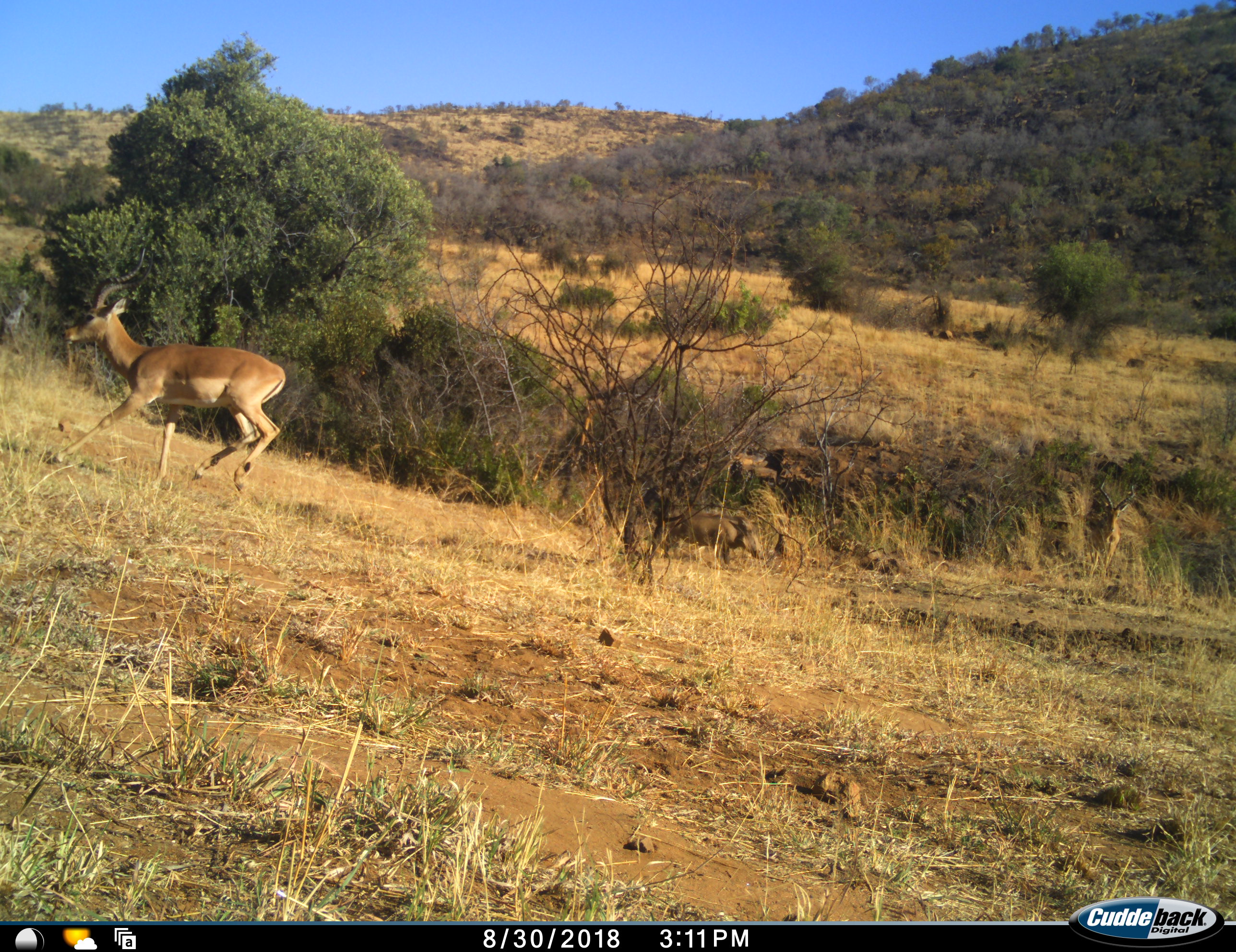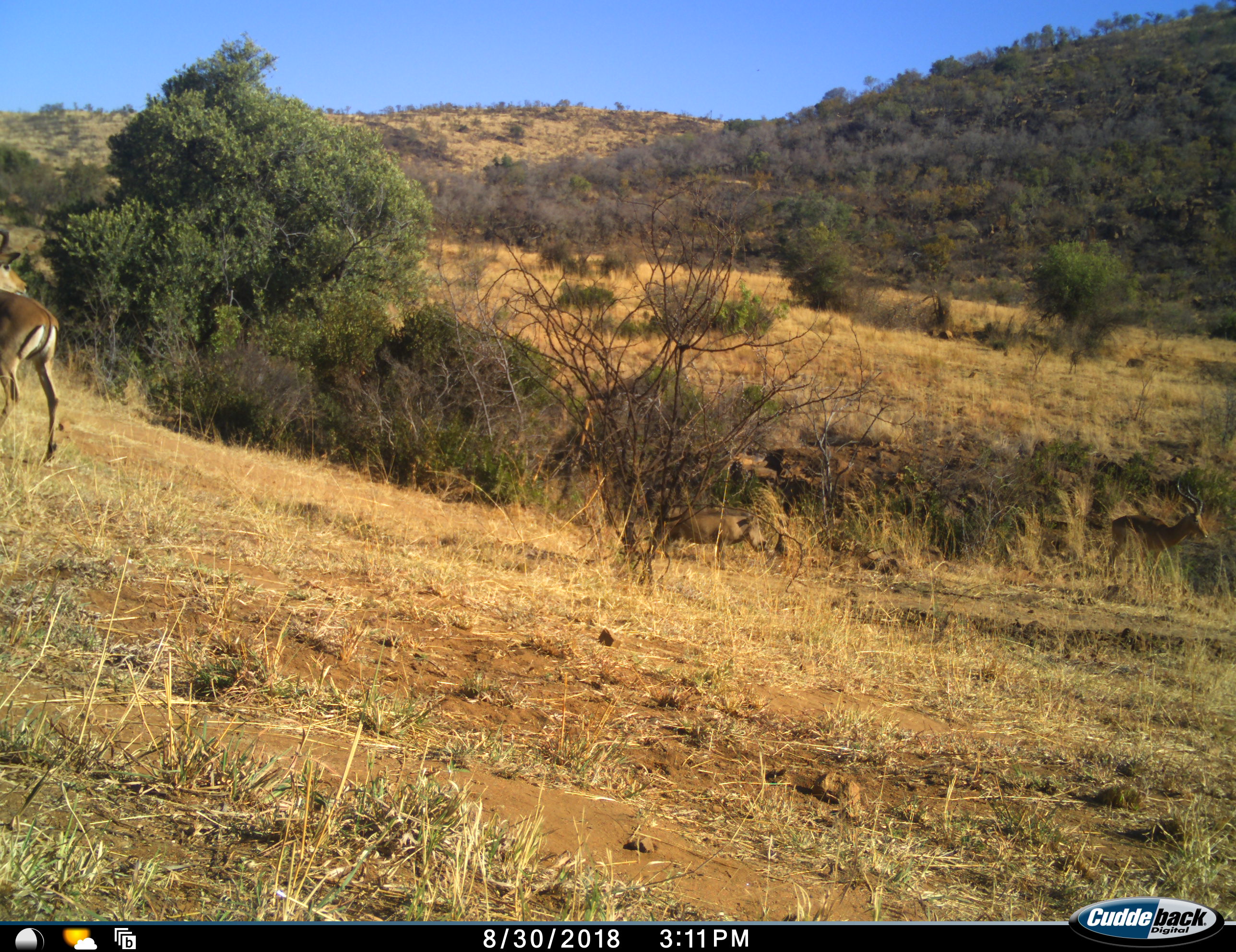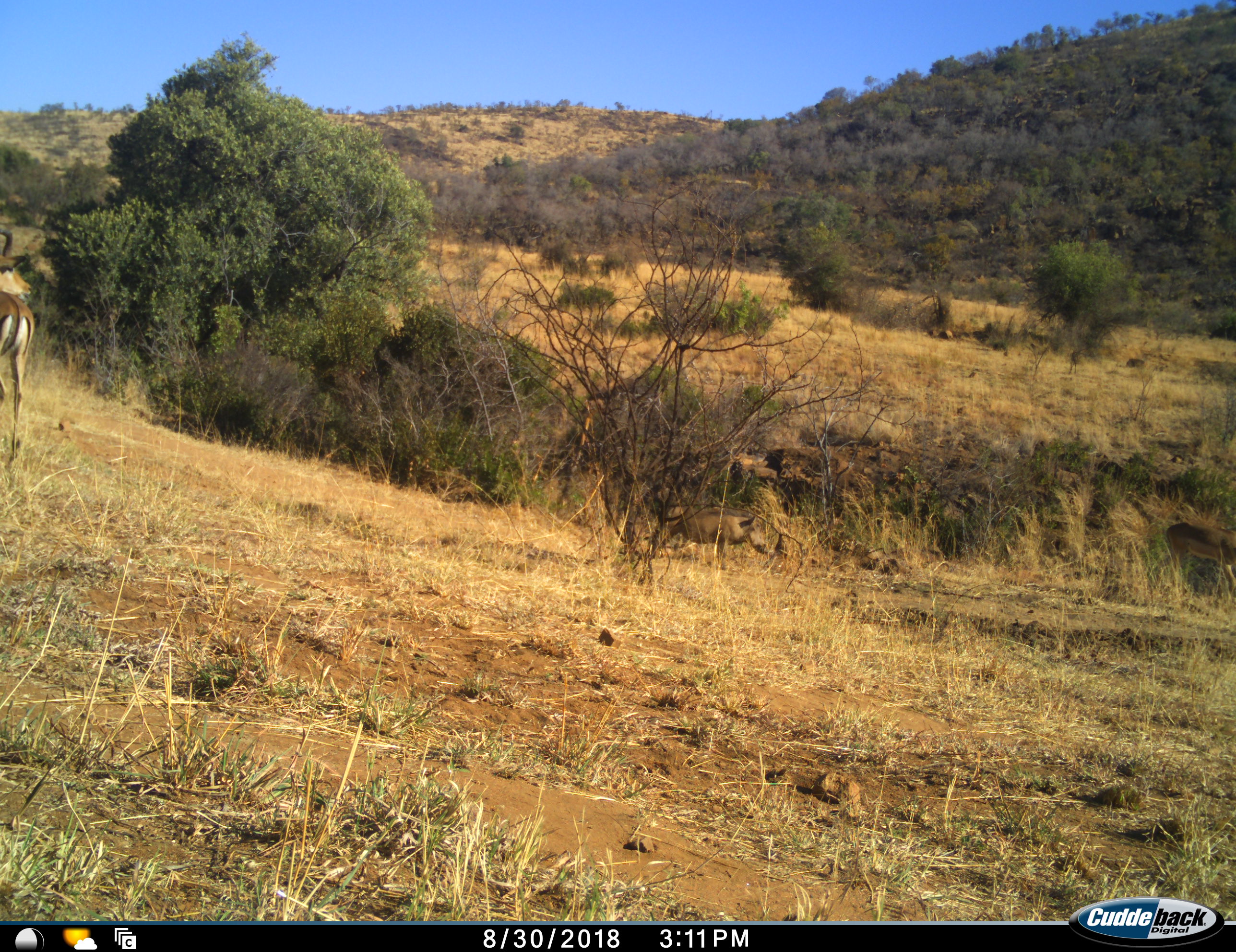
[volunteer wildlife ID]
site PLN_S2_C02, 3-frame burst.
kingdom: Animalia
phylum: Chordata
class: Mammalia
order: Artiodactyla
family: Bovidae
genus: Aepyceros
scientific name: Aepyceros melampus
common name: impala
Impala (Aepyceros melampus), count 2. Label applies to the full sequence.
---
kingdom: Animalia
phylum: Chordata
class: Mammalia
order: Artiodactyla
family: Suidae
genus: Phacochoerus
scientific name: Phacochoerus africanus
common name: warthog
Warthog (Phacochoerus africanus), count 1. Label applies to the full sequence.